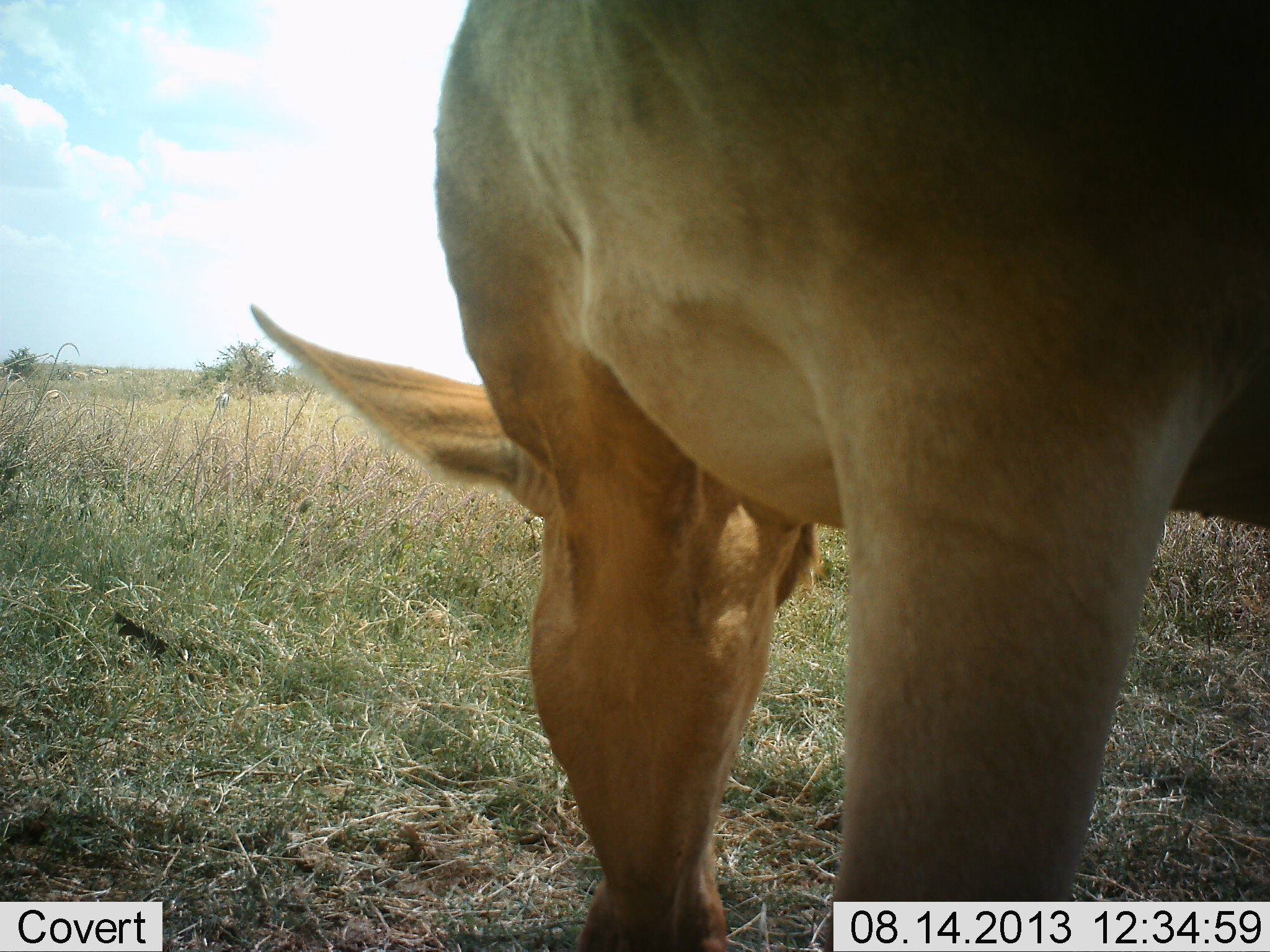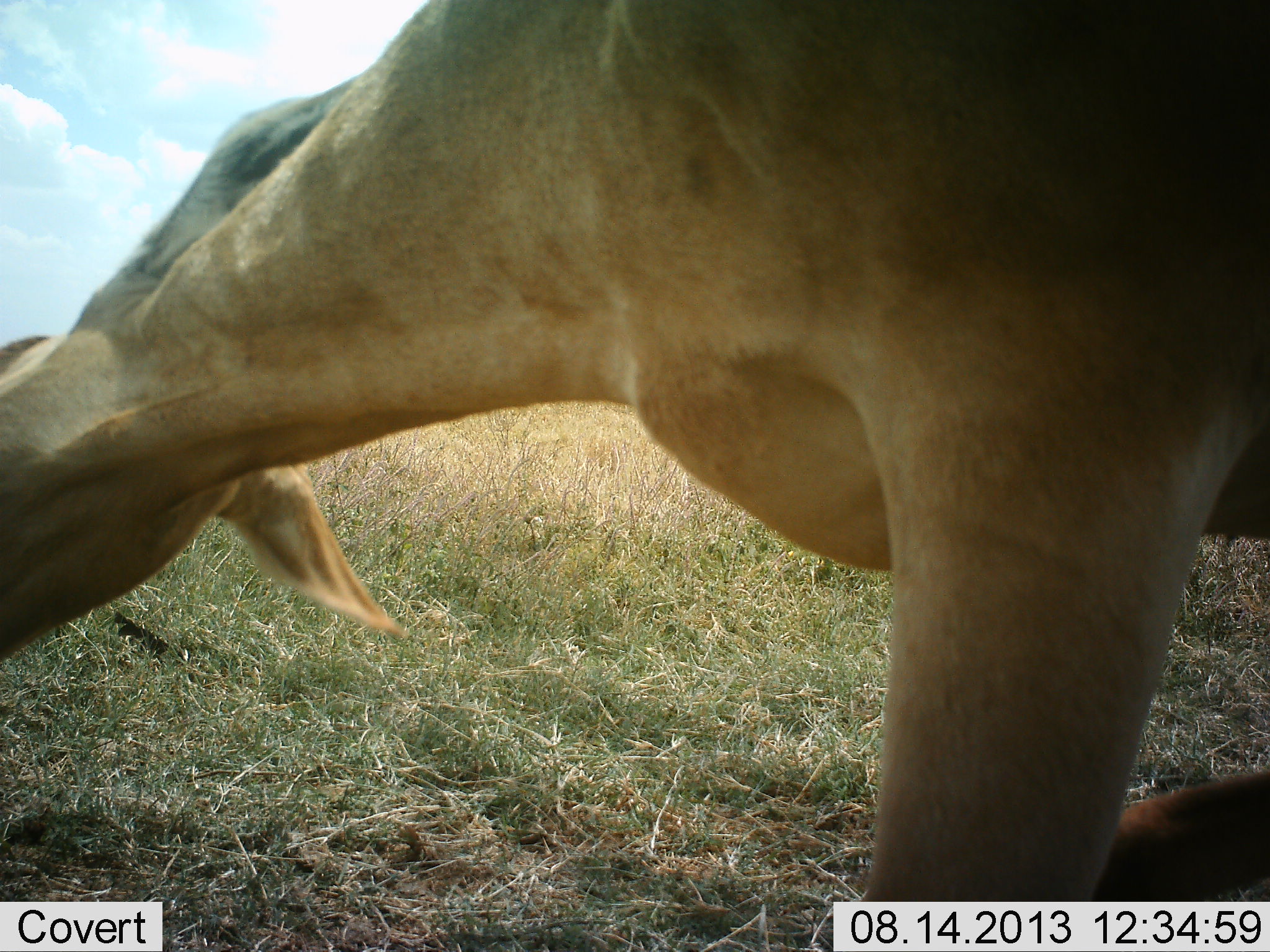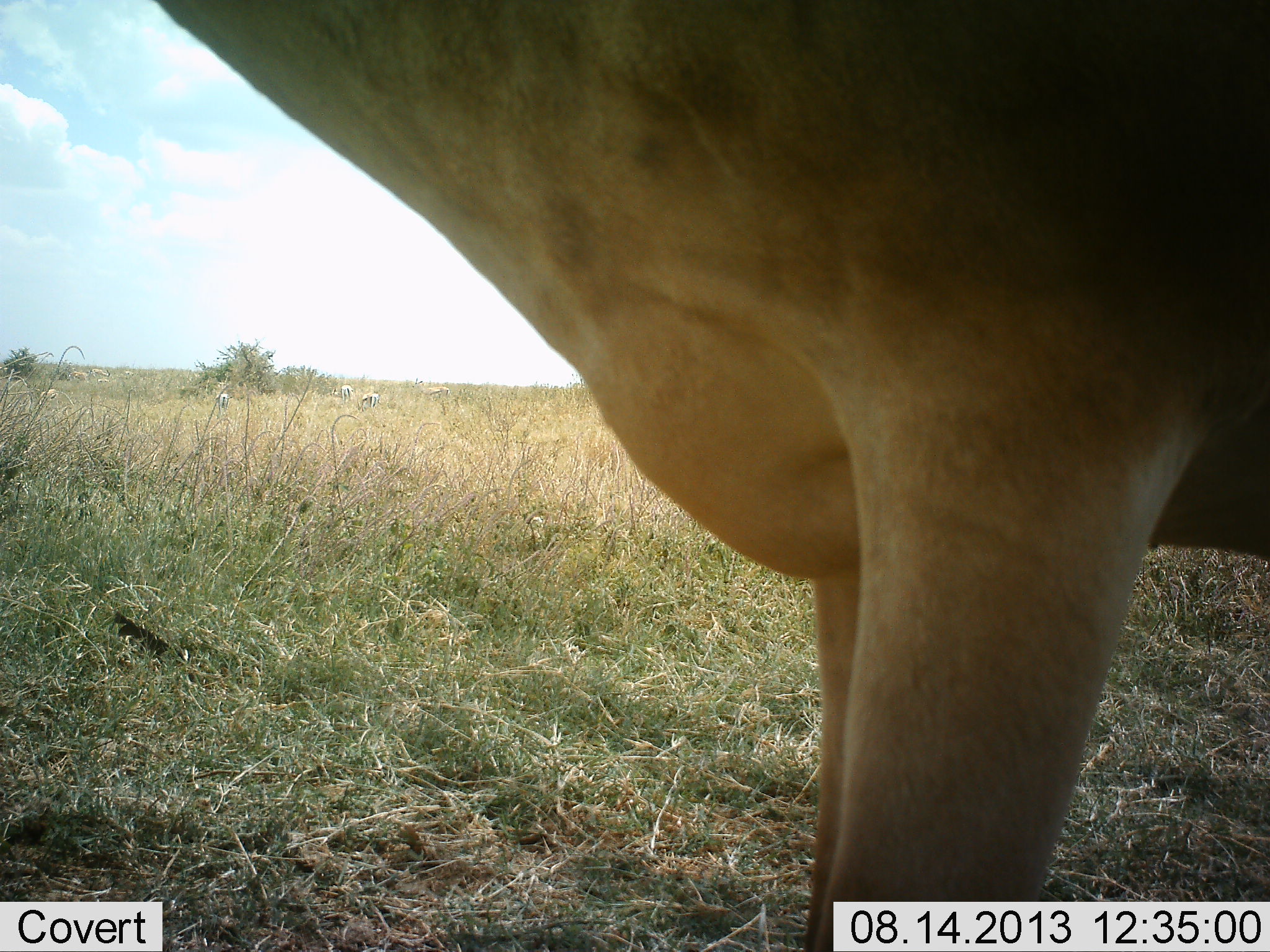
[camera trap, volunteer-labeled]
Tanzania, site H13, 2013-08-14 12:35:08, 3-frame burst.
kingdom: Animalia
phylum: Chordata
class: Mammalia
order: Artiodactyla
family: Bovidae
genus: Alcelaphus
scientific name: Alcelaphus buselaphus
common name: hartebeest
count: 1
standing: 53%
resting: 7%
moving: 13%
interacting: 0%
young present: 7%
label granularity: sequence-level